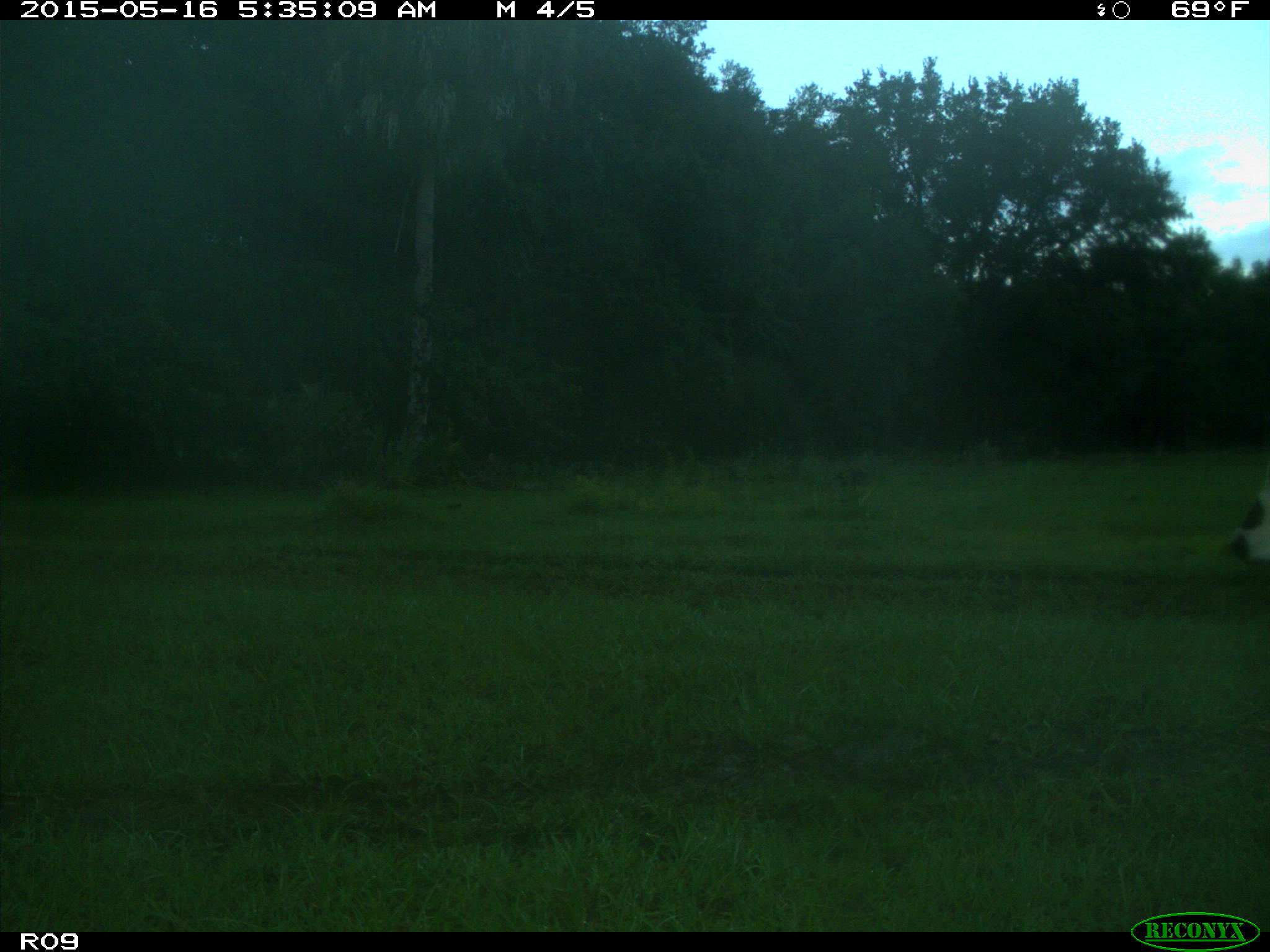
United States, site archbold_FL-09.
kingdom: Animalia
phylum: Chordata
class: Mammalia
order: Artiodactyla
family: Bovidae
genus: Bos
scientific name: Bos taurus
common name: domestic cow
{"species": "Bos taurus (domestic cow)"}